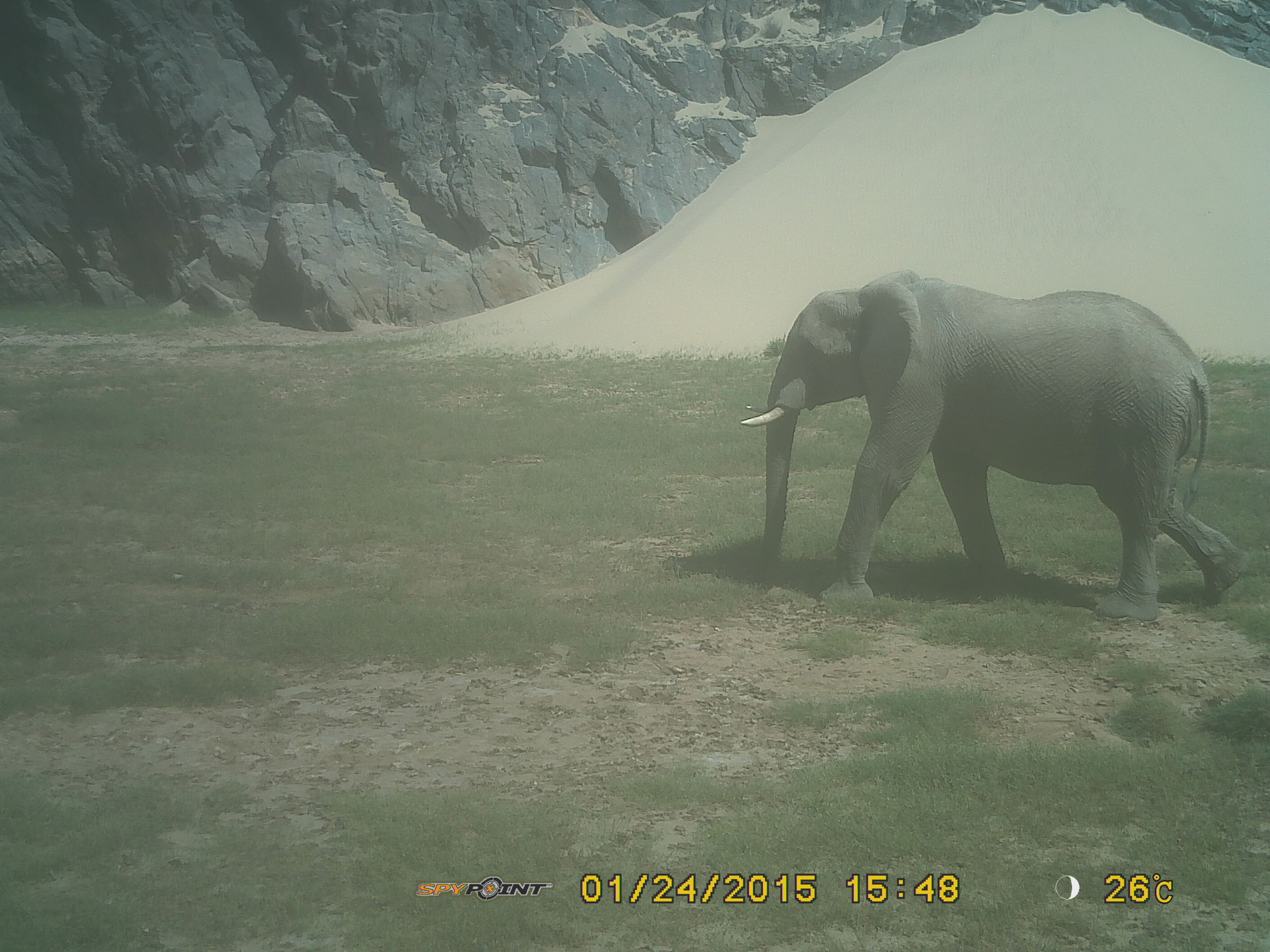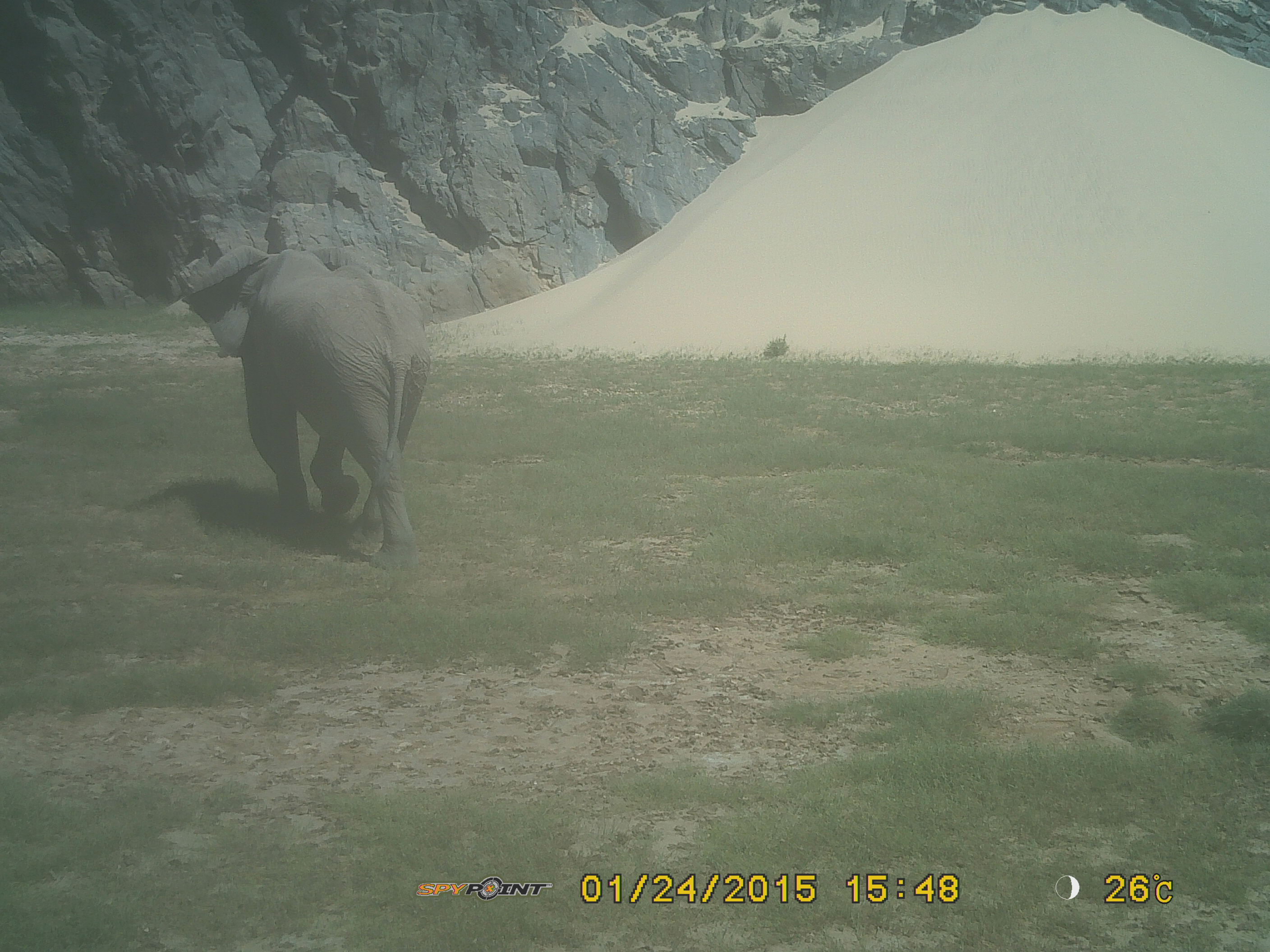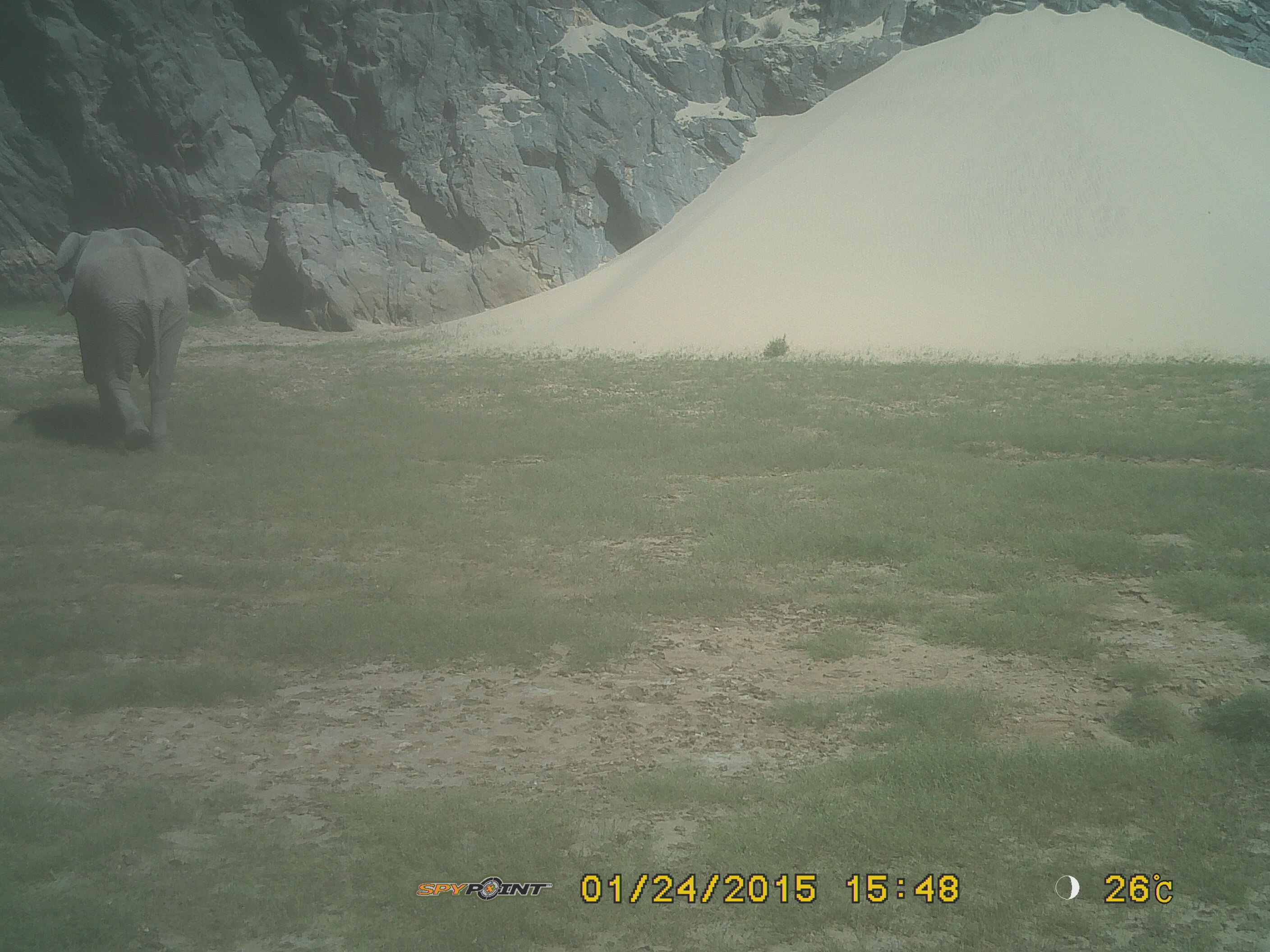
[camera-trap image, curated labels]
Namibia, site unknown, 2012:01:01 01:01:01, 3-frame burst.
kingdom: Animalia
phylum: Chordata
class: Mammalia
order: Proboscidea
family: Elephantidae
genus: Loxodonta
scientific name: Loxodonta africana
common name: african elephant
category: loxodanta africana